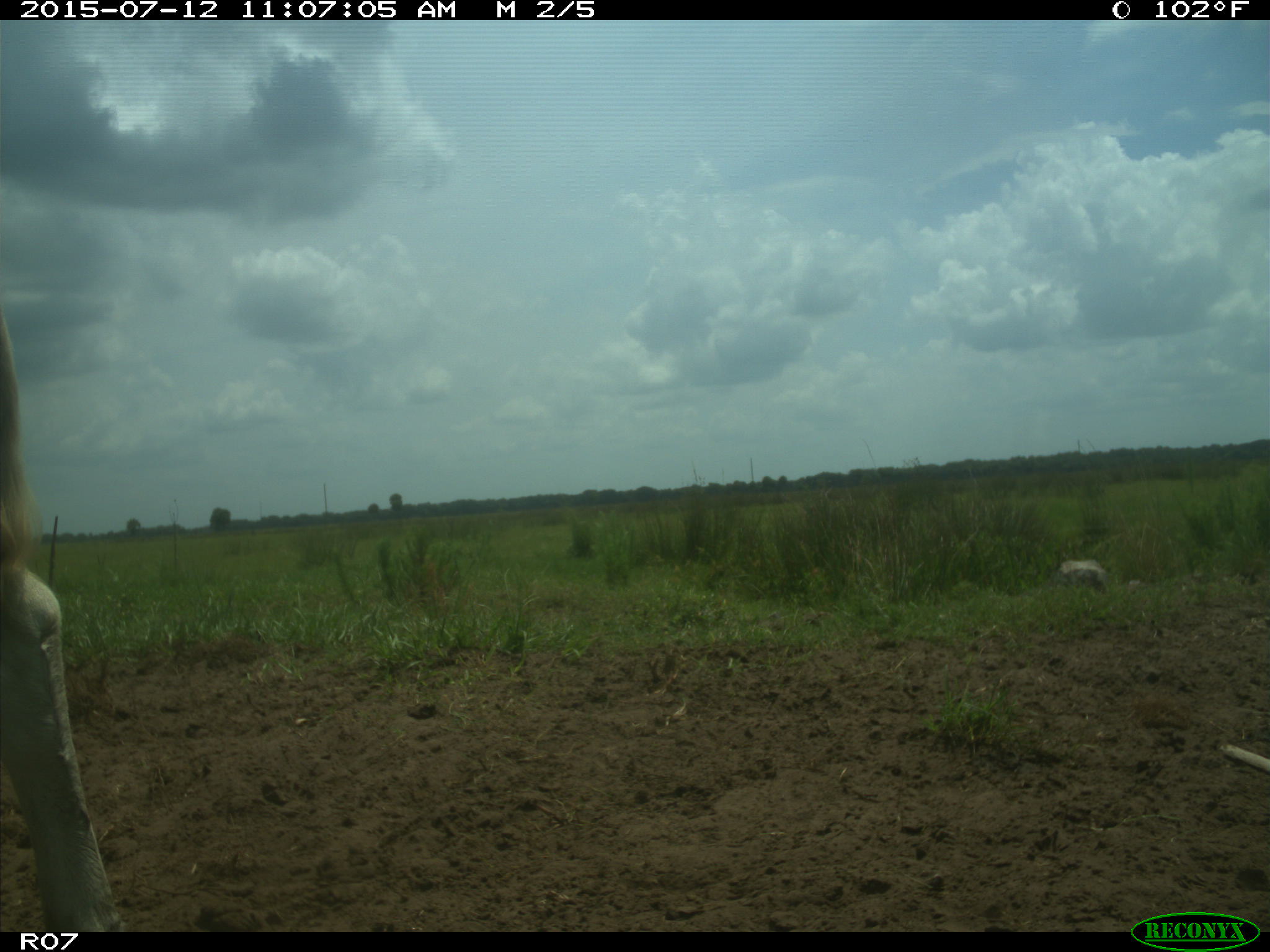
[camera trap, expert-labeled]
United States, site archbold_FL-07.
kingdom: Animalia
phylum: Chordata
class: Mammalia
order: Artiodactyla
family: Bovidae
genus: Bos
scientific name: Bos taurus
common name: domestic cow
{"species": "Bos taurus (domestic cow)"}